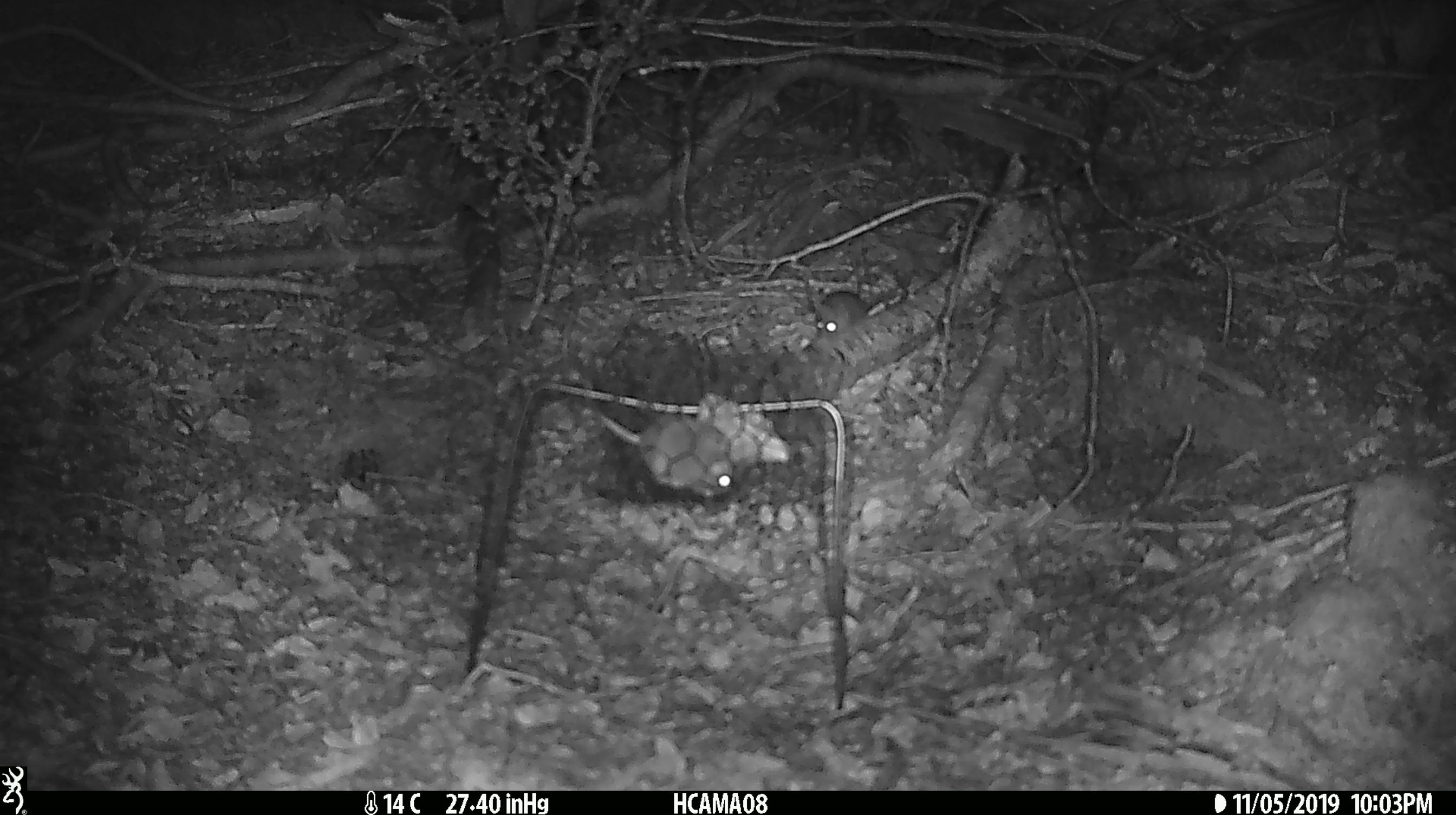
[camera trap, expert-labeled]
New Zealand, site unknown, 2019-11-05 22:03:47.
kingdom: Animalia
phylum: Chordata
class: Mammalia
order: Rodentia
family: Muridae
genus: Mus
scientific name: Mus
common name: mouse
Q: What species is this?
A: Mouse (Mus).